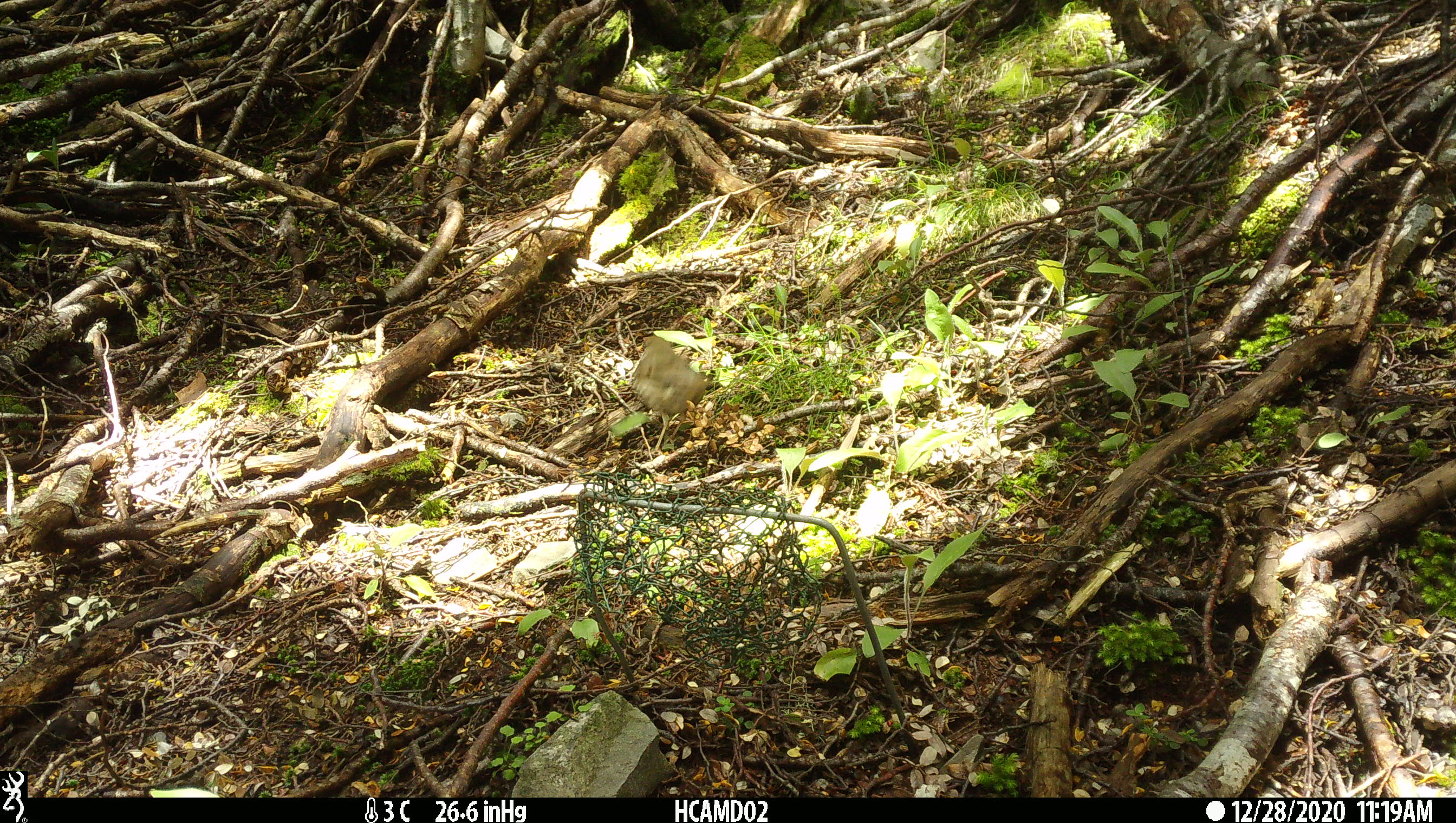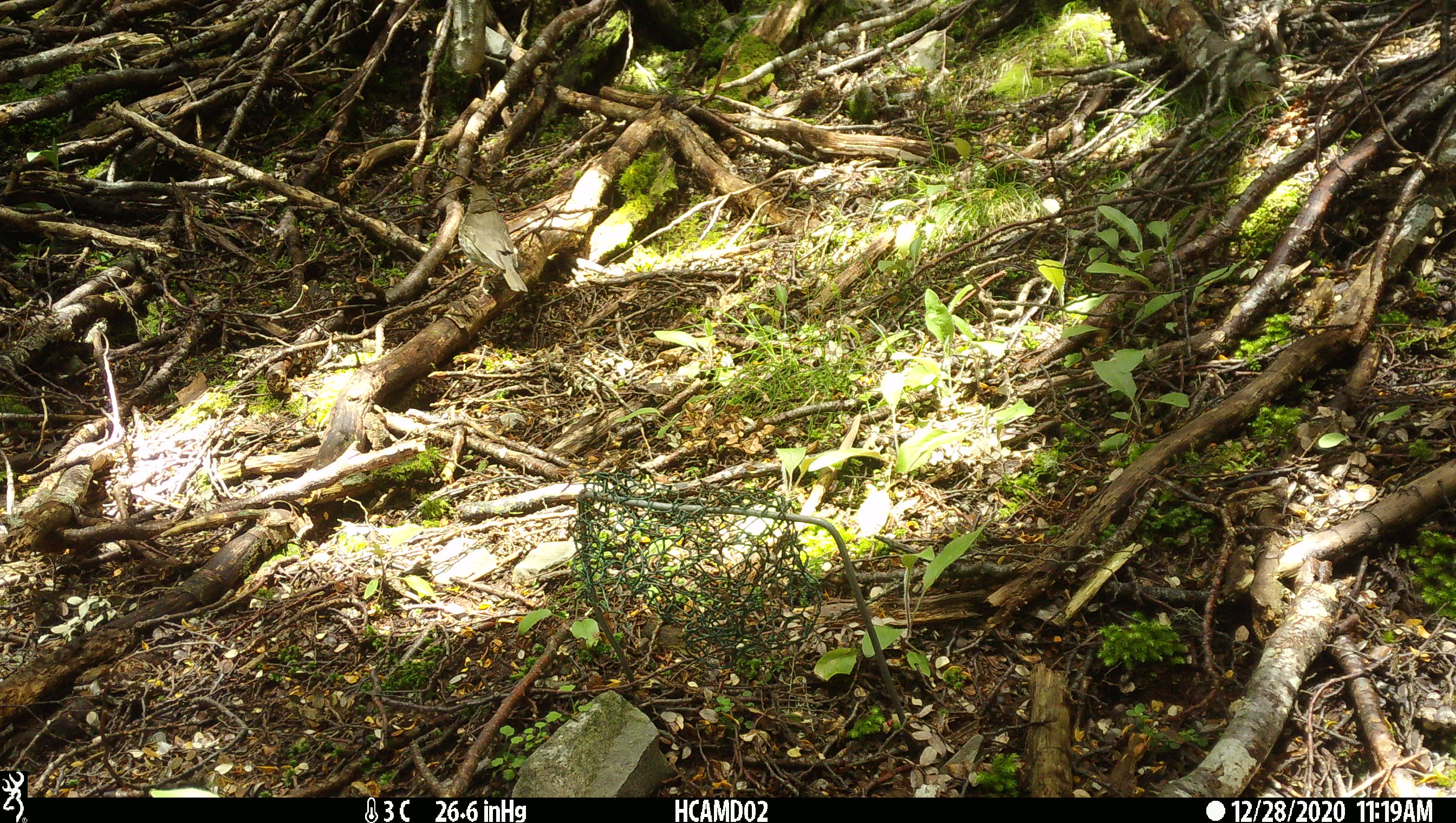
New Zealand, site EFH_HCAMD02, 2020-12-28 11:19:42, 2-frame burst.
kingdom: Animalia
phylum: Chordata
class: Aves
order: Passeriformes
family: Turdidae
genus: Turdus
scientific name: Turdus philomelos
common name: song thrush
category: thrush